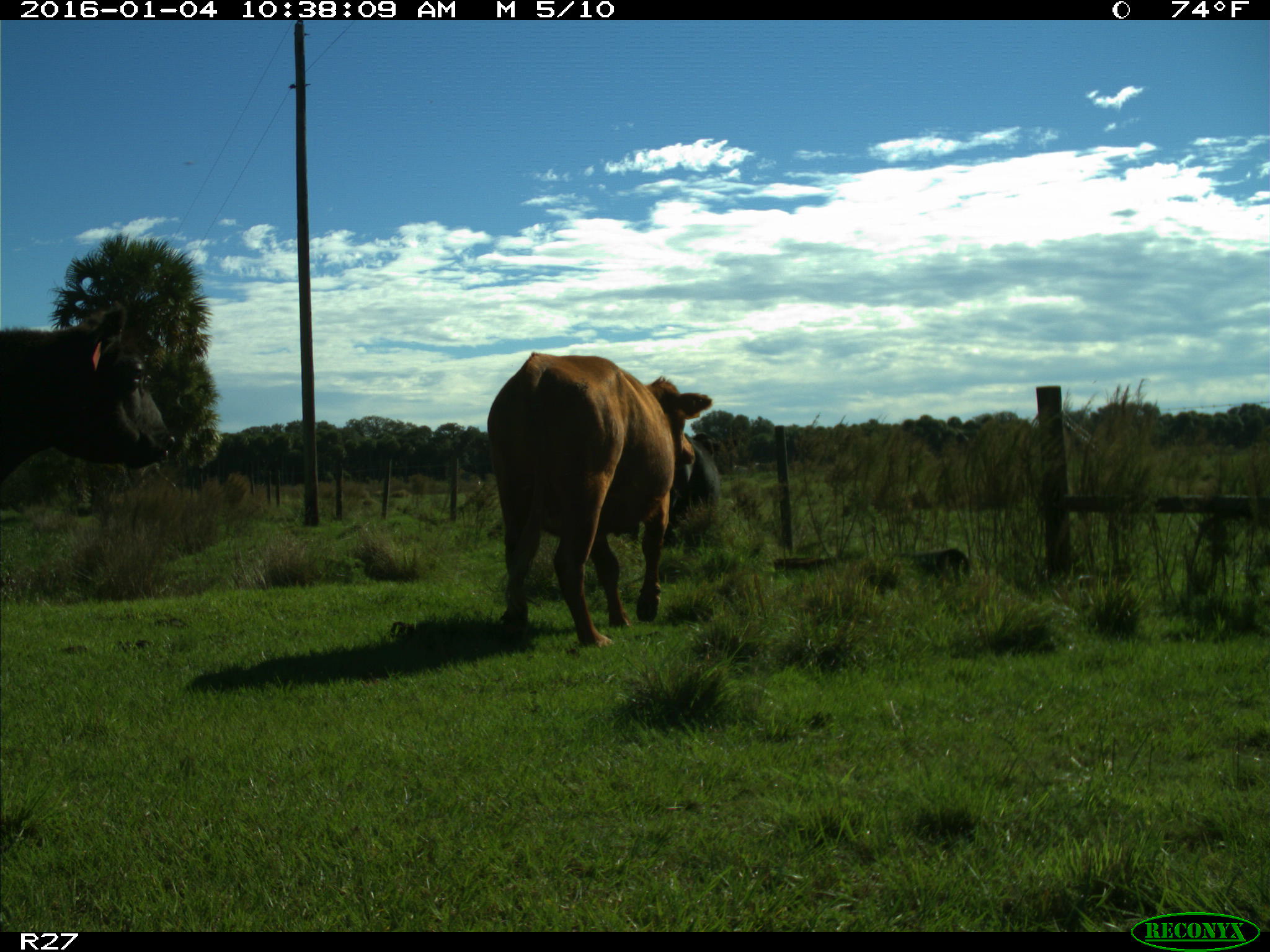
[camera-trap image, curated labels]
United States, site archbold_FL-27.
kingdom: Animalia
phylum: Chordata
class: Mammalia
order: Artiodactyla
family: Bovidae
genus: Bos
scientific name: Bos taurus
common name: domestic cow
Bos taurus (domestic cow).